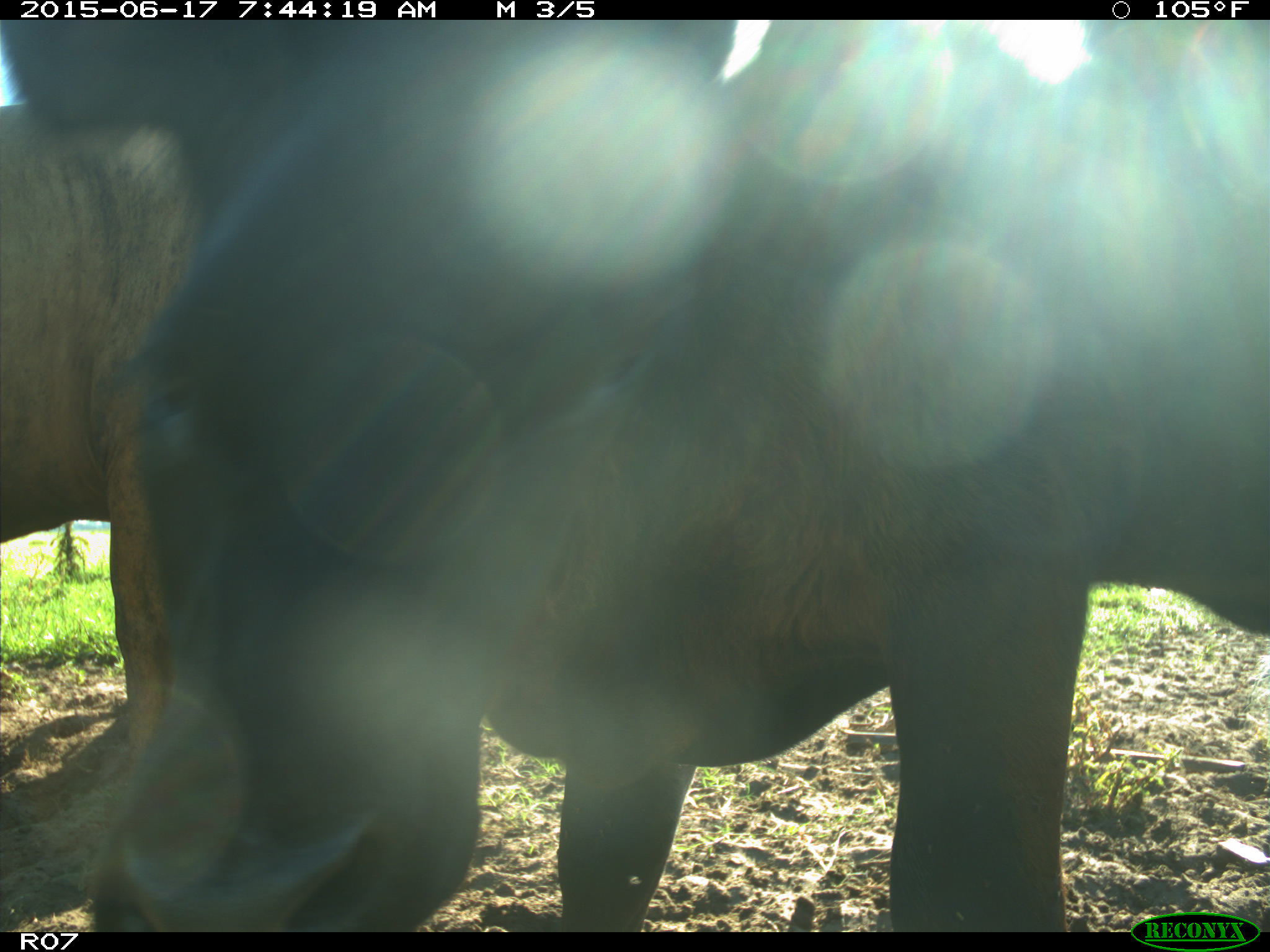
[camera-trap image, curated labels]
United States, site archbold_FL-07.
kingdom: Animalia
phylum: Chordata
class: Mammalia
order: Artiodactyla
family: Bovidae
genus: Bos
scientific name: Bos taurus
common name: domestic cow